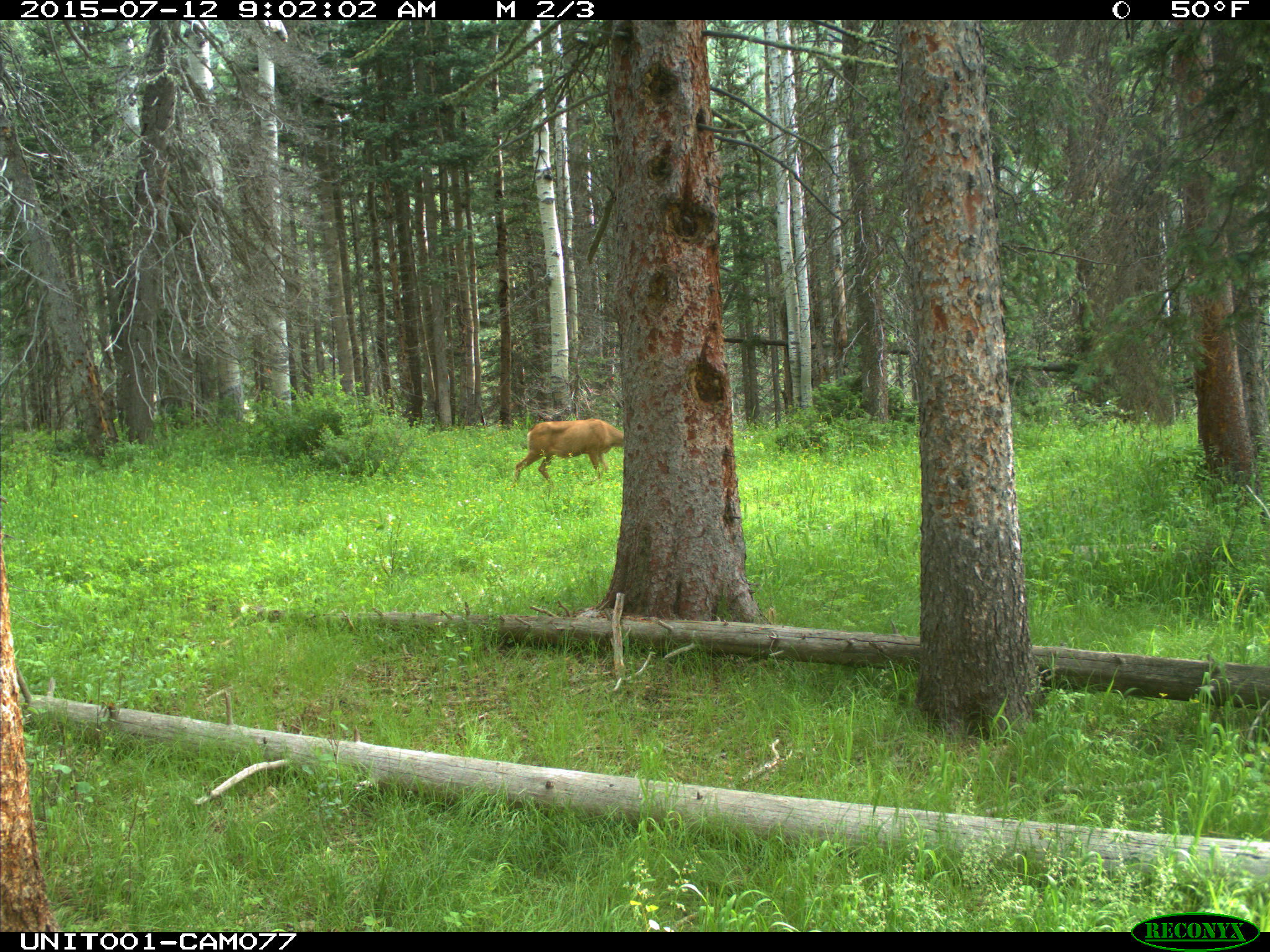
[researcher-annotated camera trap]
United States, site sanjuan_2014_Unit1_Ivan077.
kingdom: Animalia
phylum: Chordata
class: Mammalia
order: Artiodactyla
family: Cervidae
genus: Odocoileus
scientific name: Odocoileus hemionus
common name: mule deer